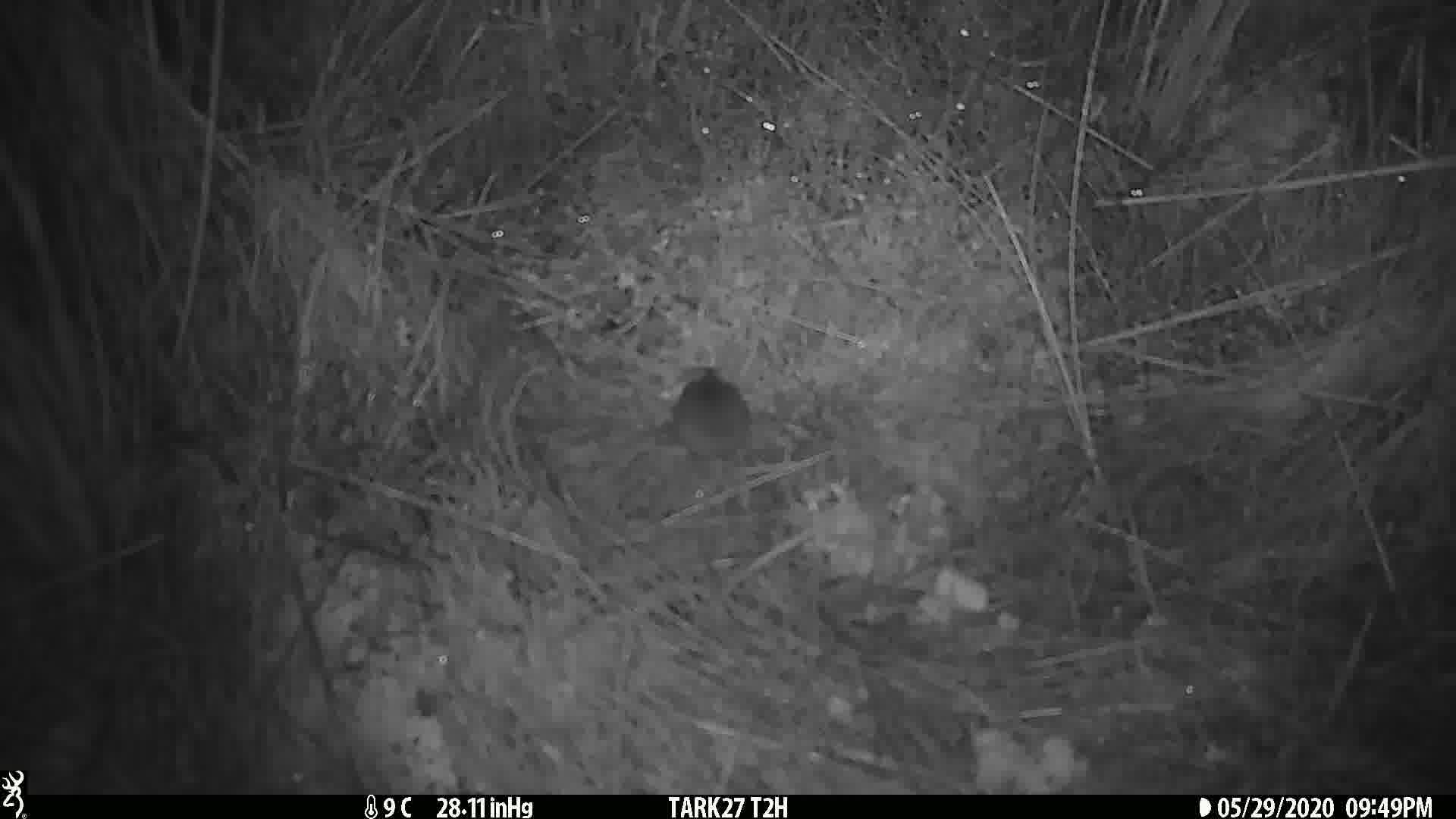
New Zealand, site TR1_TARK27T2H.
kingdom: Animalia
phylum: Chordata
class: Mammalia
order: Rodentia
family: Muridae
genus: Mus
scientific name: Mus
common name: mouse